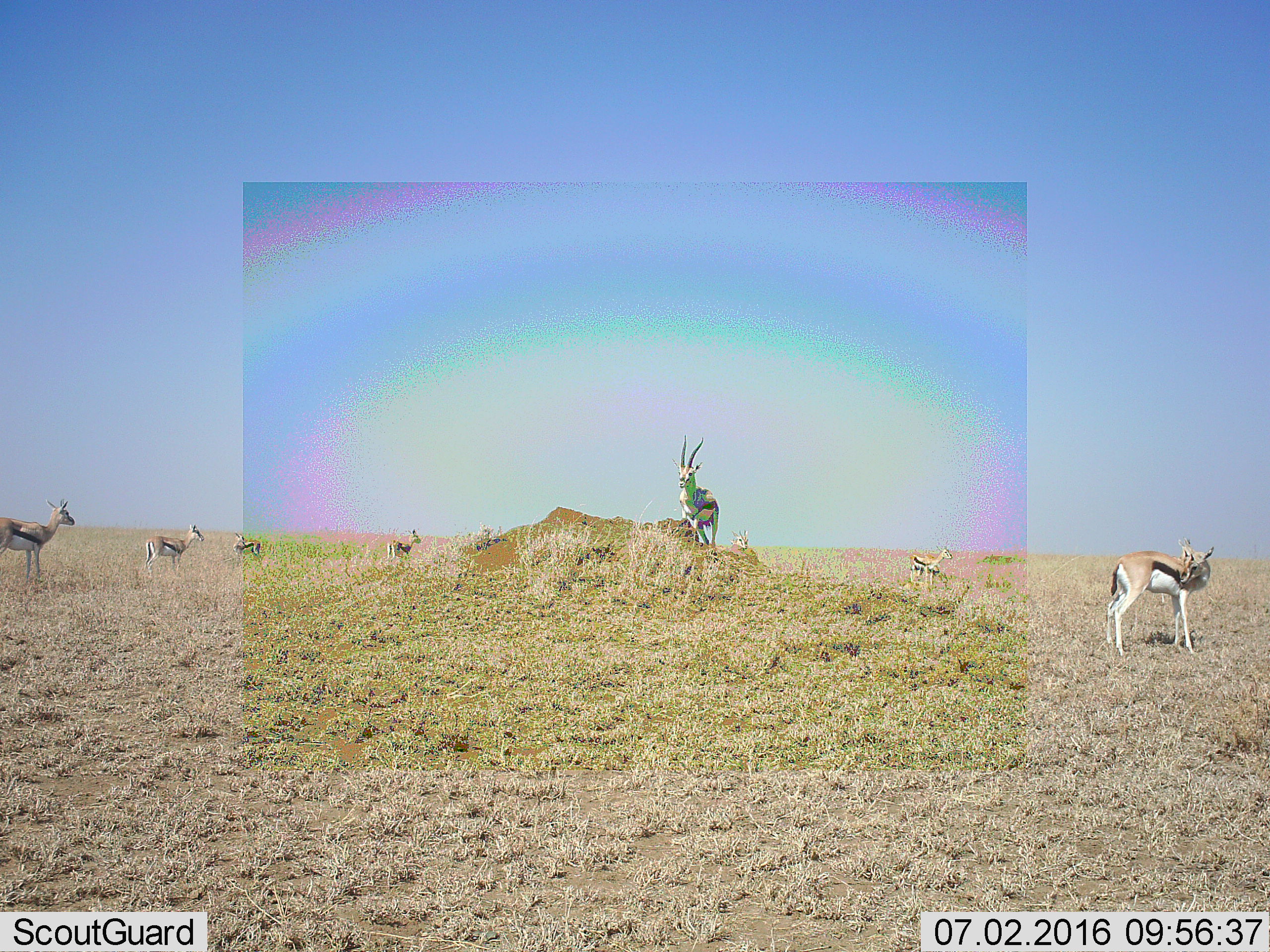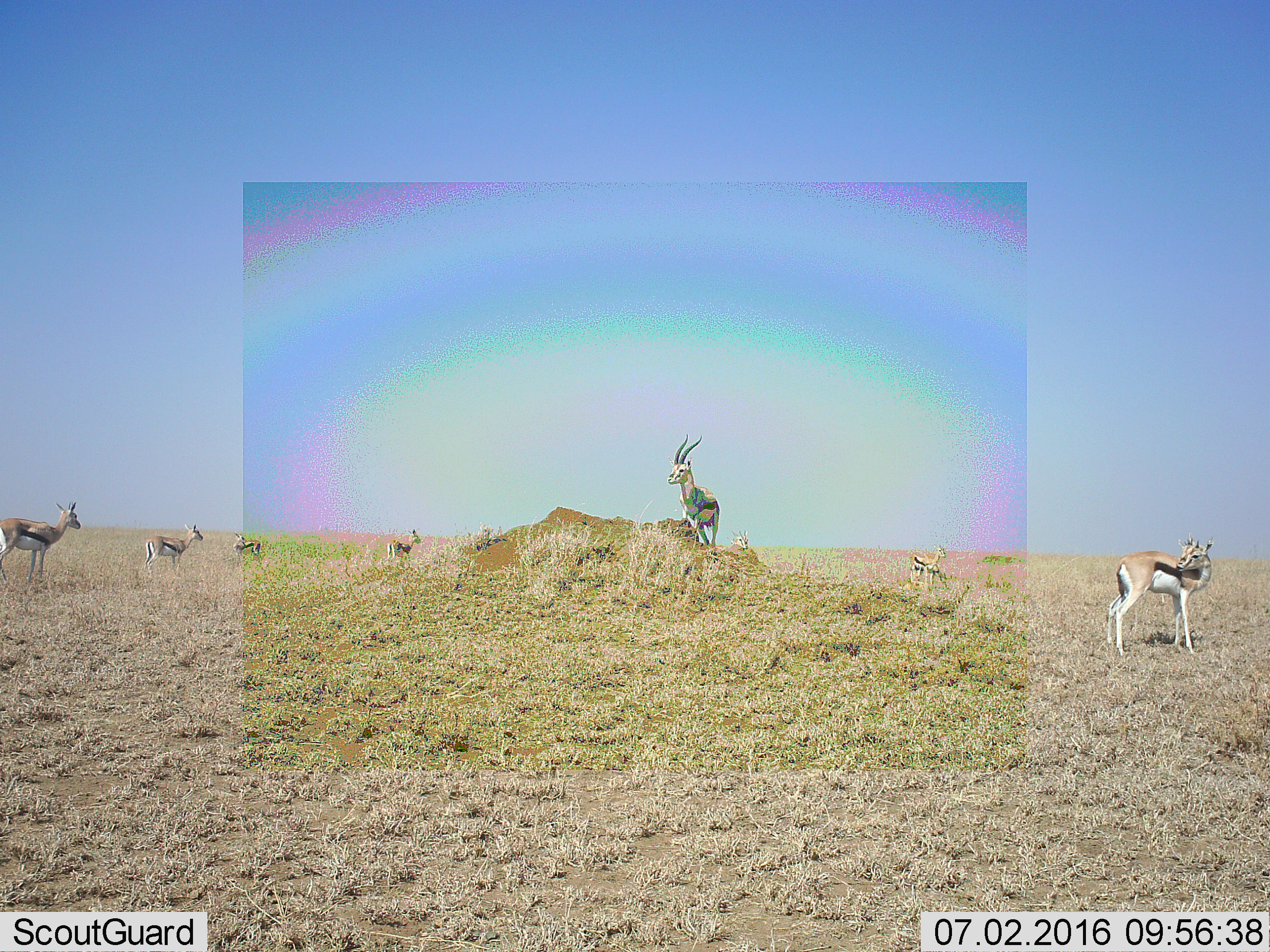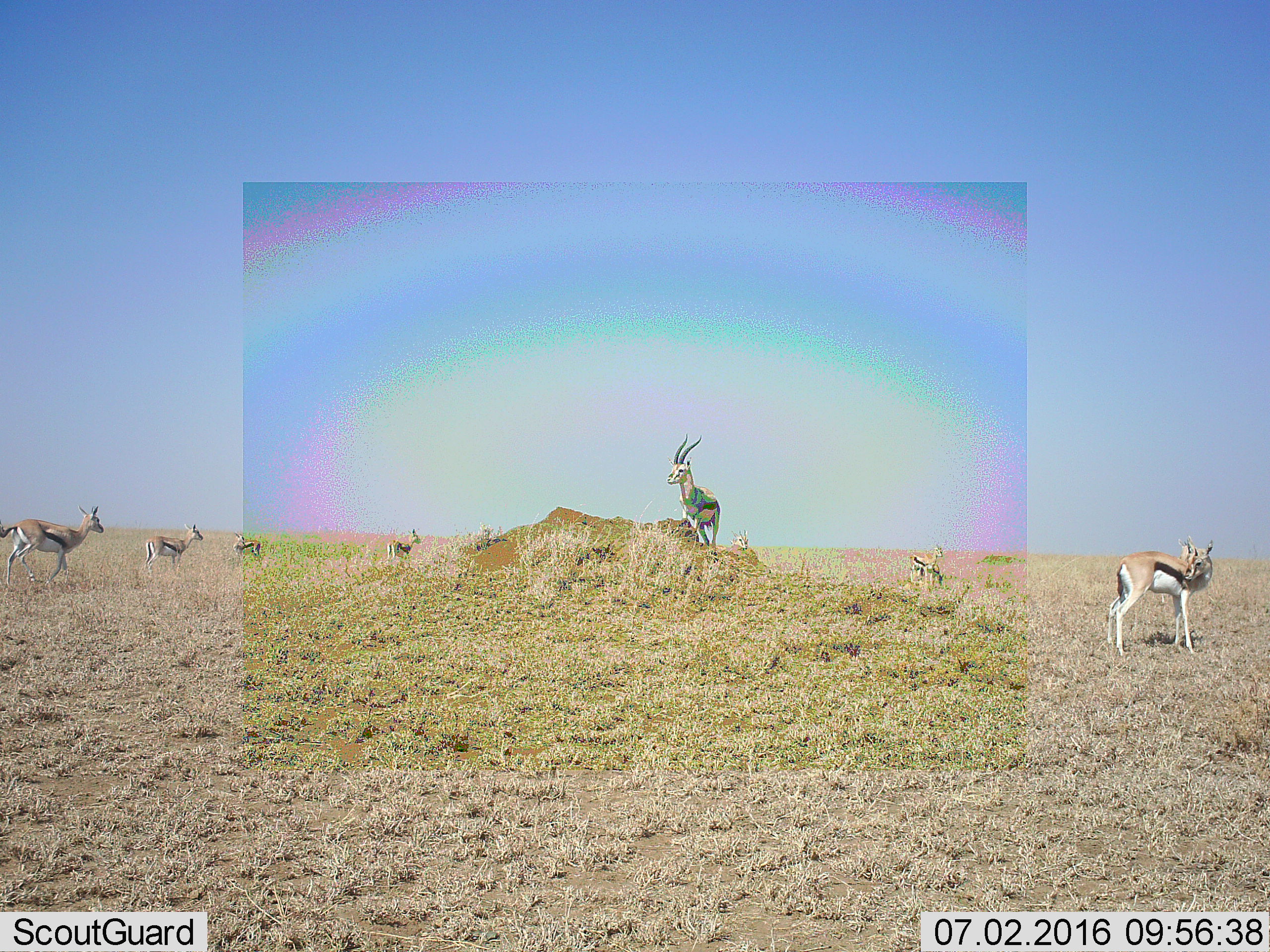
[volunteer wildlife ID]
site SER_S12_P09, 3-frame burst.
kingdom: Animalia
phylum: Chordata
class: Mammalia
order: Artiodactyla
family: Bovidae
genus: Eudorcas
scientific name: Eudorcas thomsonii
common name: thomson's gazelle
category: gazellethomsons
Gazellethomsons (thomson's gazelle) (Eudorcas thomsonii), count 9. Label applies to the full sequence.